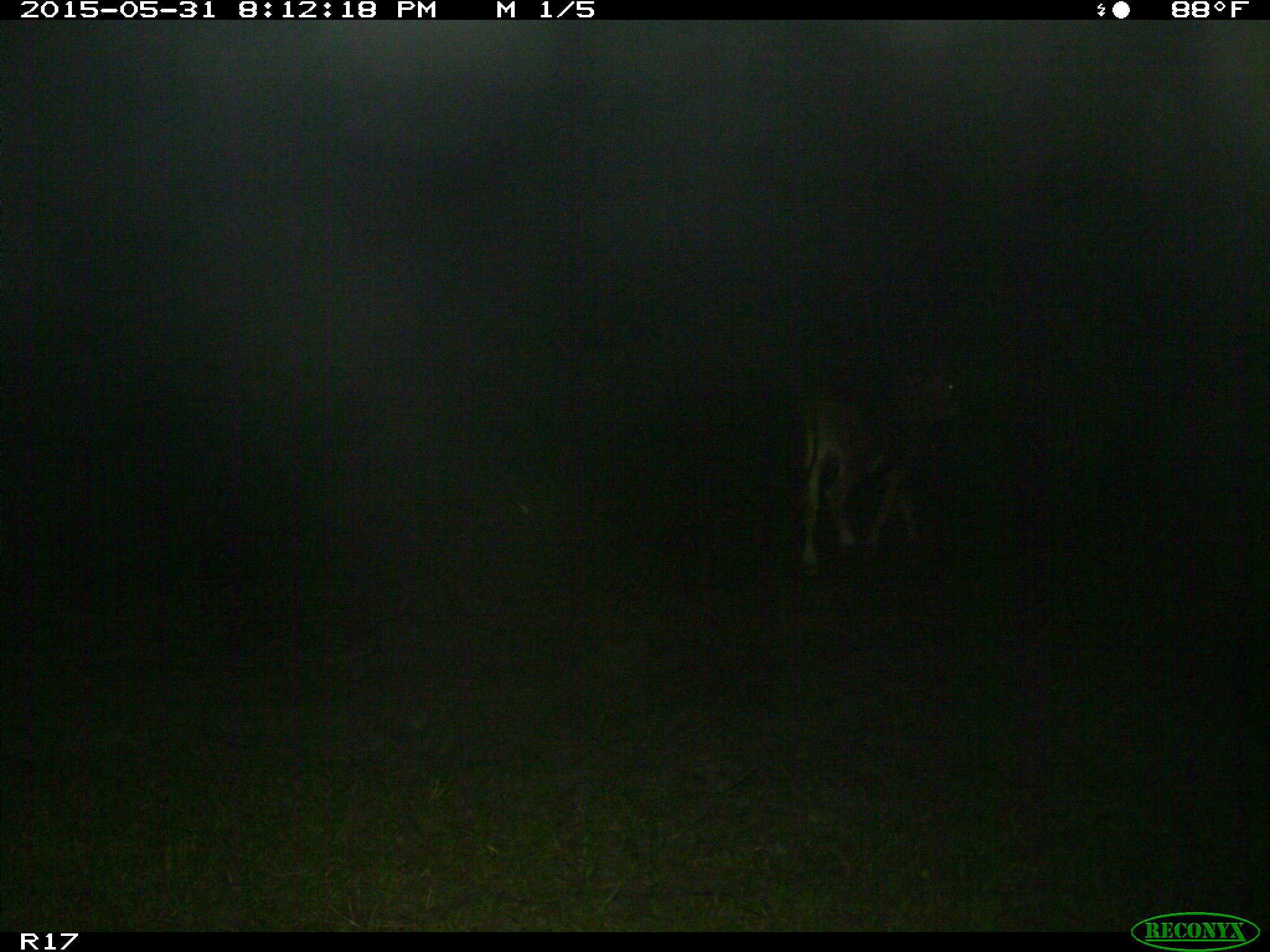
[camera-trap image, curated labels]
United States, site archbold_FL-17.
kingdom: Animalia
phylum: Chordata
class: Mammalia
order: Artiodactyla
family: Bovidae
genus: Bos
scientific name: Bos taurus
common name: domestic cow